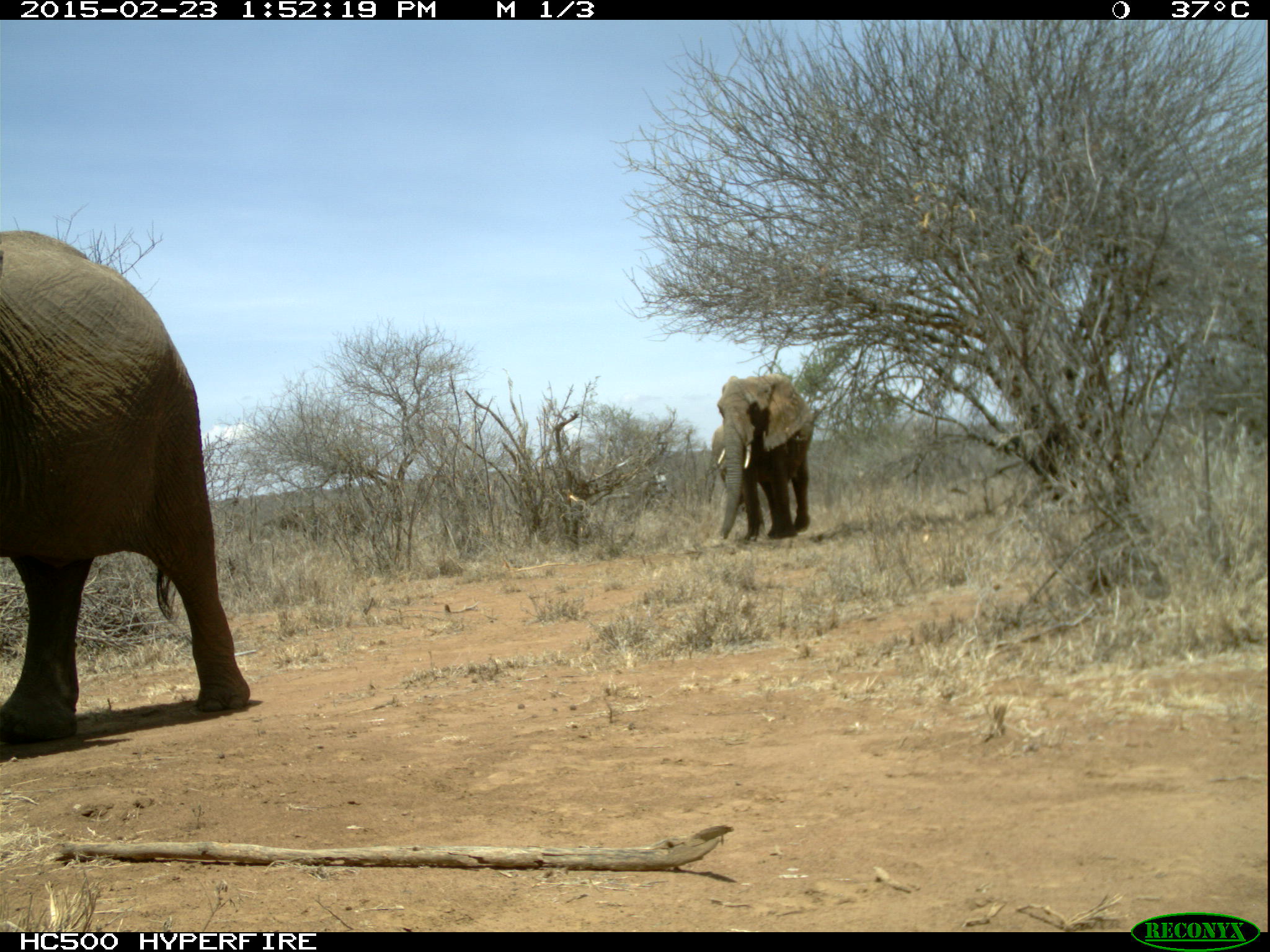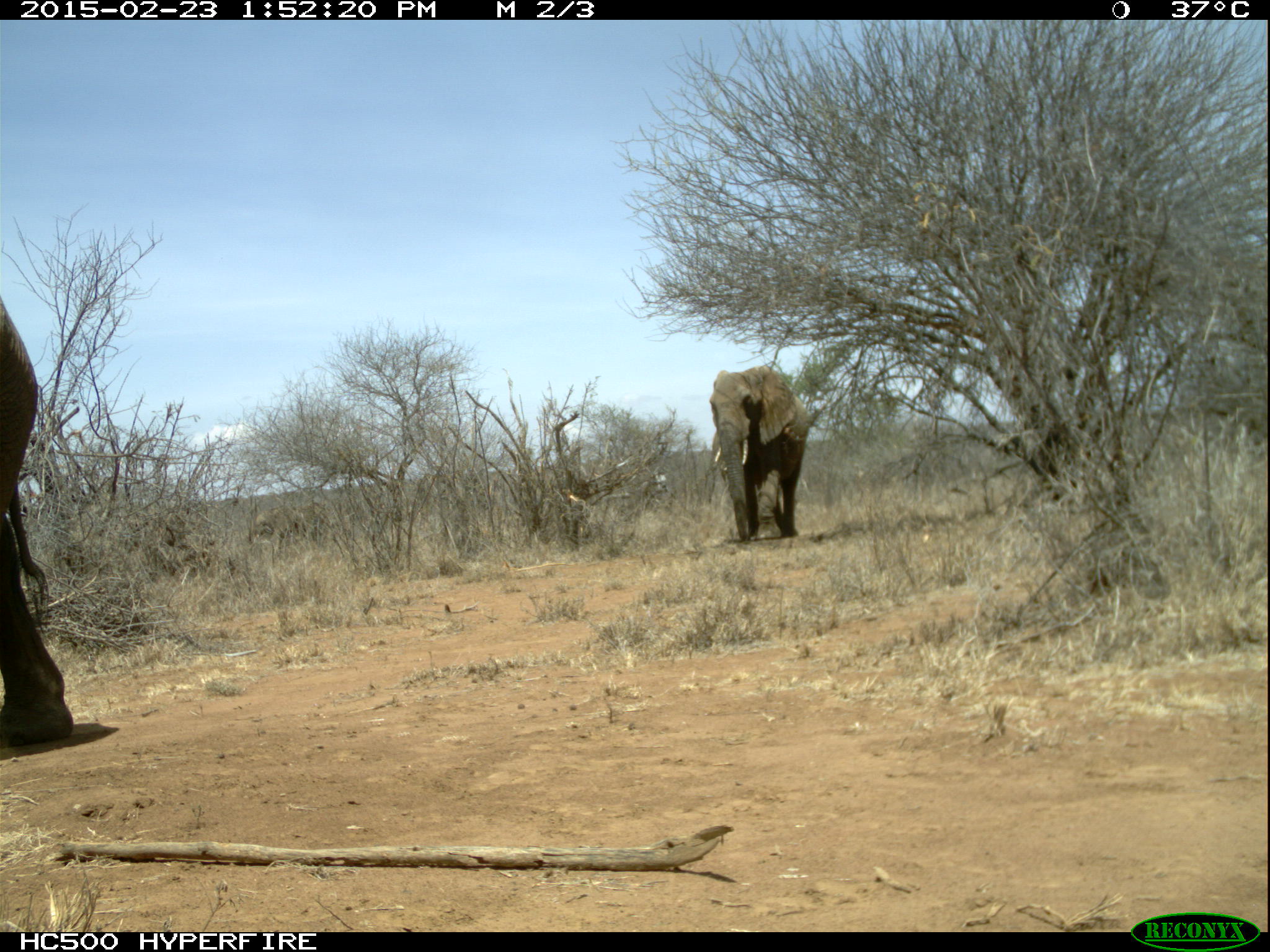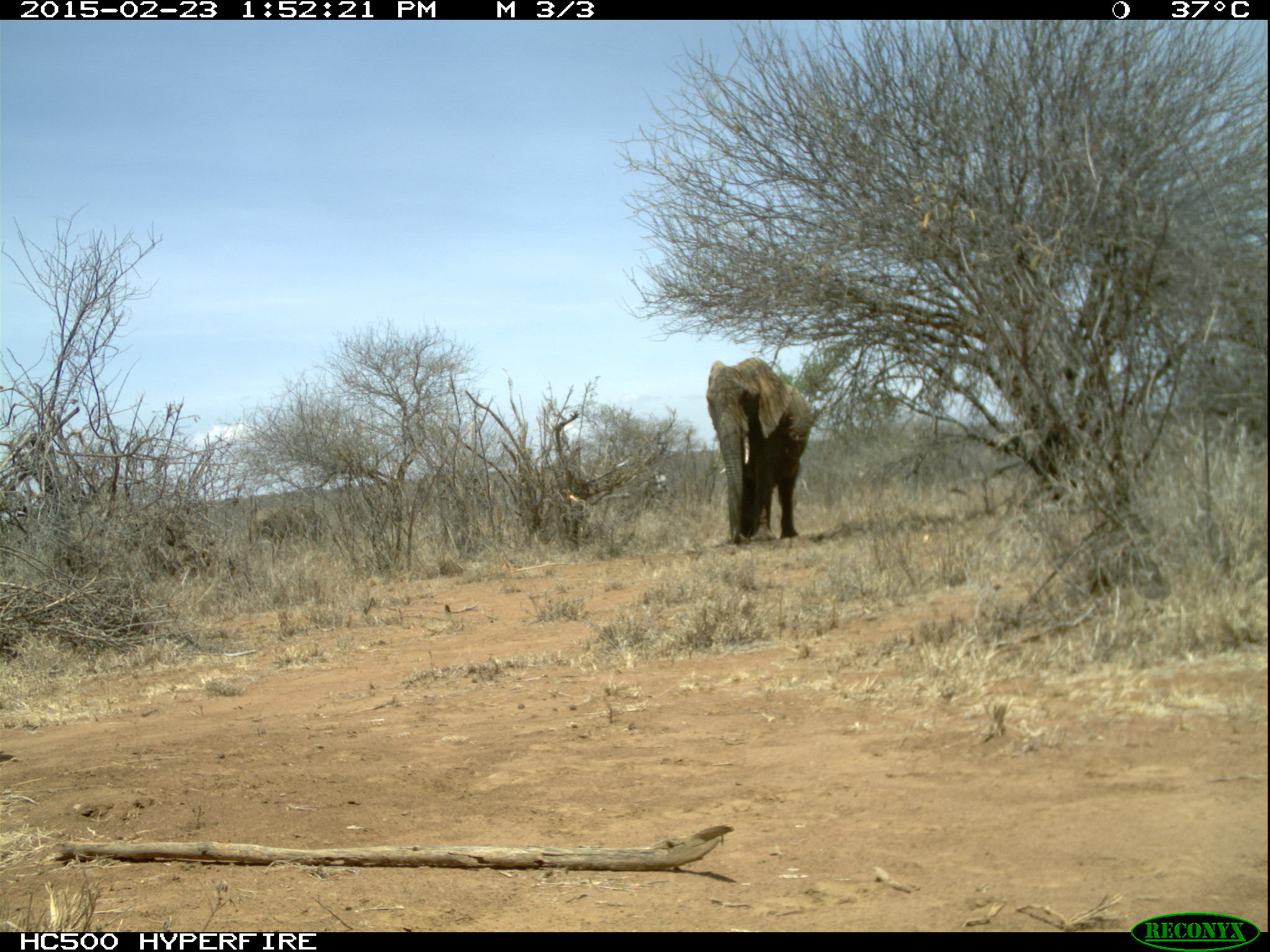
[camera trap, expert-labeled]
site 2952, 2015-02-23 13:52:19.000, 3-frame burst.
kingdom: Animalia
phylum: Chordata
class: Mammalia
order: Proboscidea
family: Elephantidae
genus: Loxodonta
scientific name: Loxodonta africana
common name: african bush elephant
Loxodonta africana (african bush elephant), count 2.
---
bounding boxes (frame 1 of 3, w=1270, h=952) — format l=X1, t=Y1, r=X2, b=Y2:
loxodonta africana: l=0, t=232, r=248, b=741; l=717, t=373, r=812, b=543; l=712, t=423, r=754, b=507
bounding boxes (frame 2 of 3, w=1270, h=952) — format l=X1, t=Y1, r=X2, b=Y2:
loxodonta africana: l=2, t=303, r=73, b=748; l=709, t=363, r=810, b=543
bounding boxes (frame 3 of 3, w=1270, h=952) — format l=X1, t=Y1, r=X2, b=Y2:
loxodonta africana: l=705, t=358, r=808, b=545